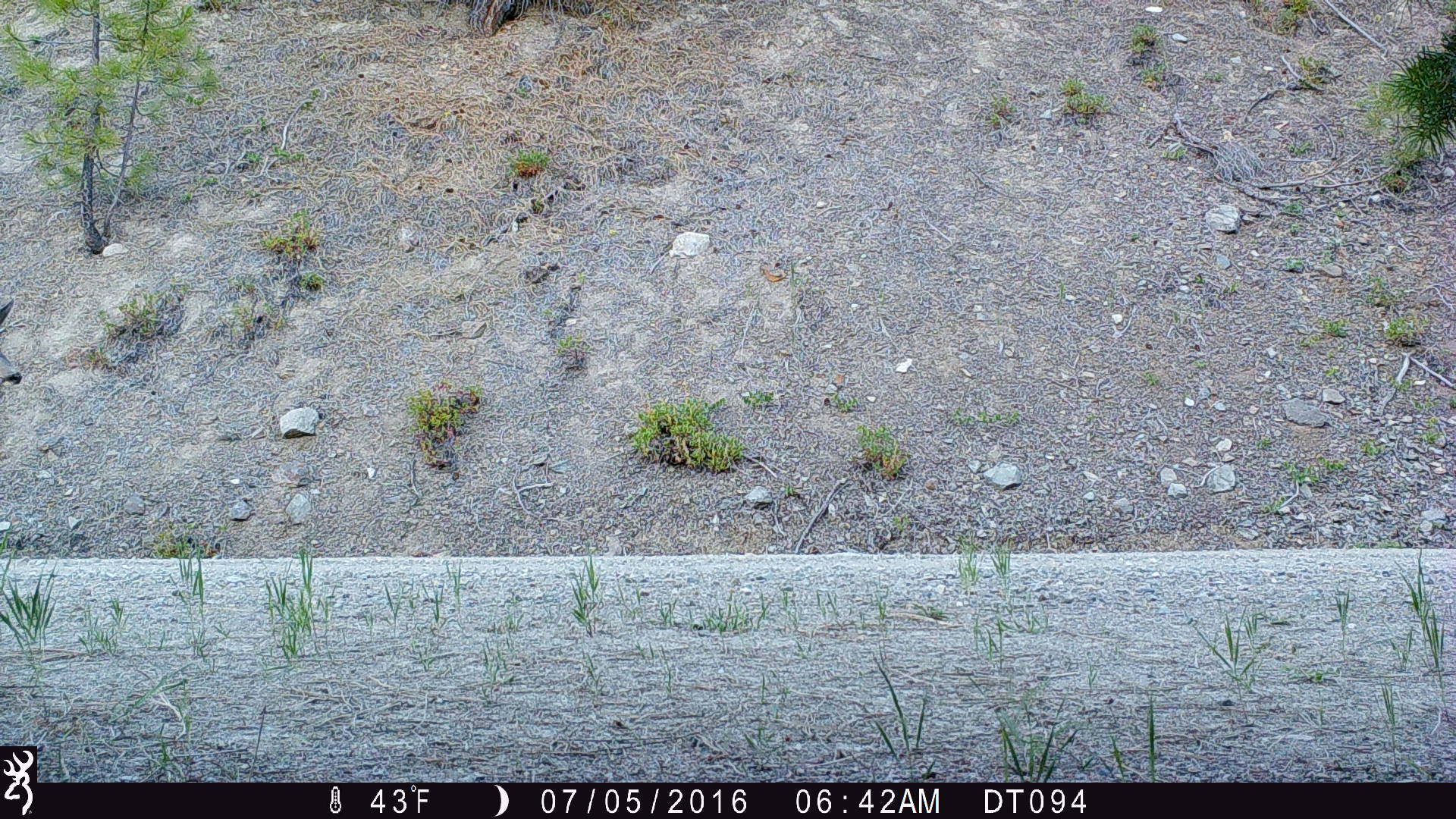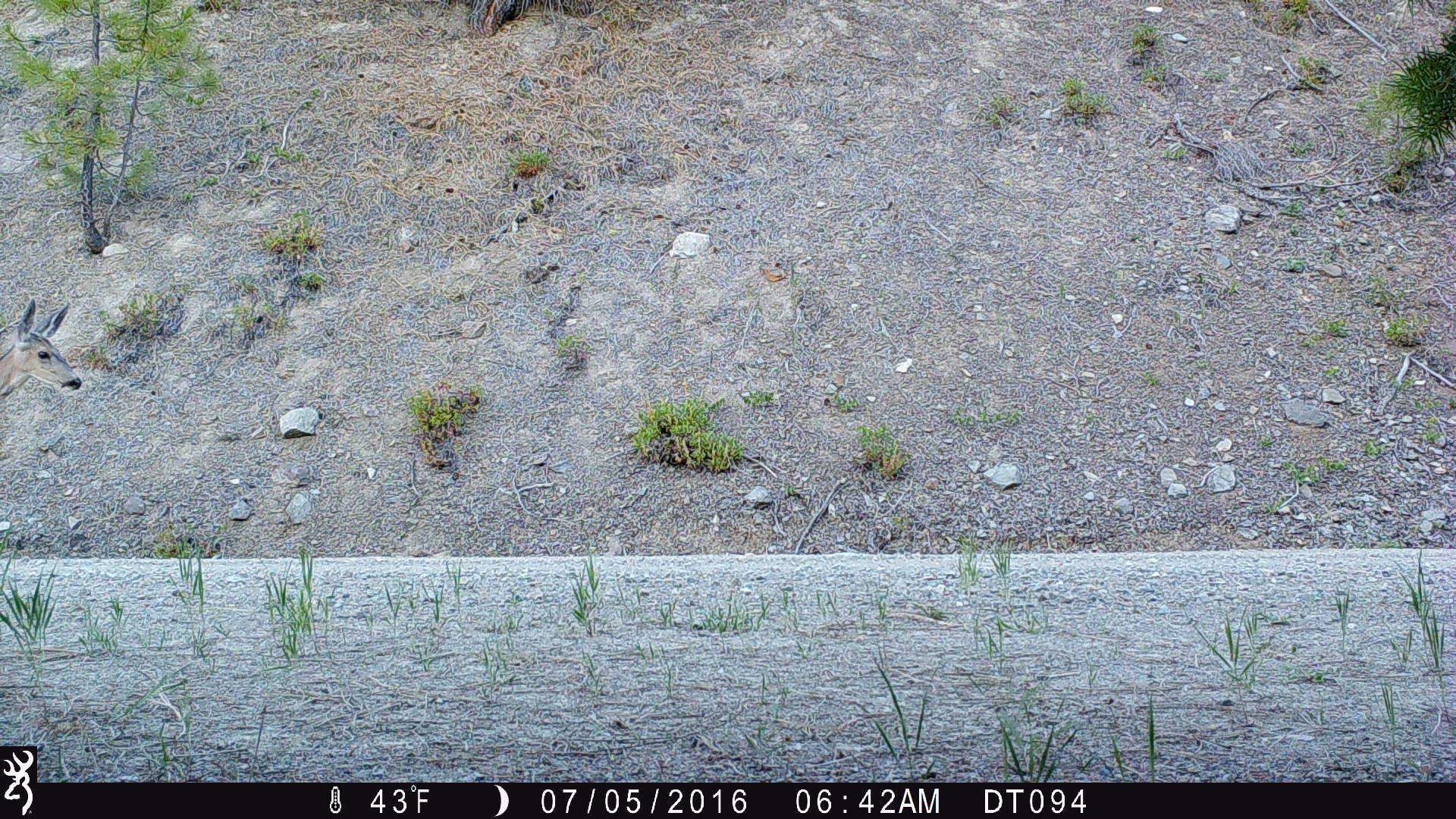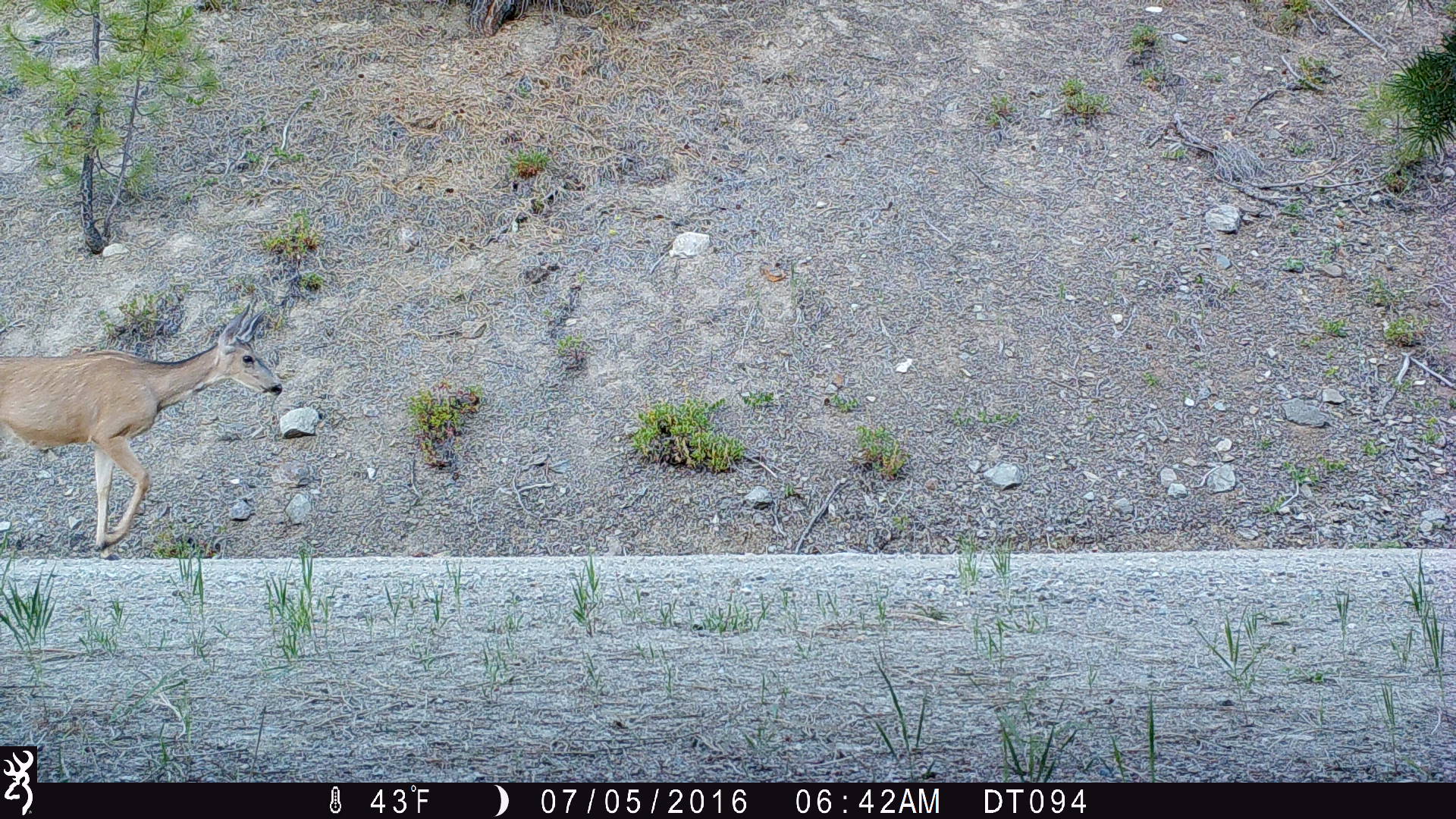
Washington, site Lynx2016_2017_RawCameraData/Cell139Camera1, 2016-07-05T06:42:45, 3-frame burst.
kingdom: Animalia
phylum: Chordata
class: Mammalia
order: Artiodactyla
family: Cervidae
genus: Odocoileus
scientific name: Odocoileus hemionus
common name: mule deer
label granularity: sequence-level